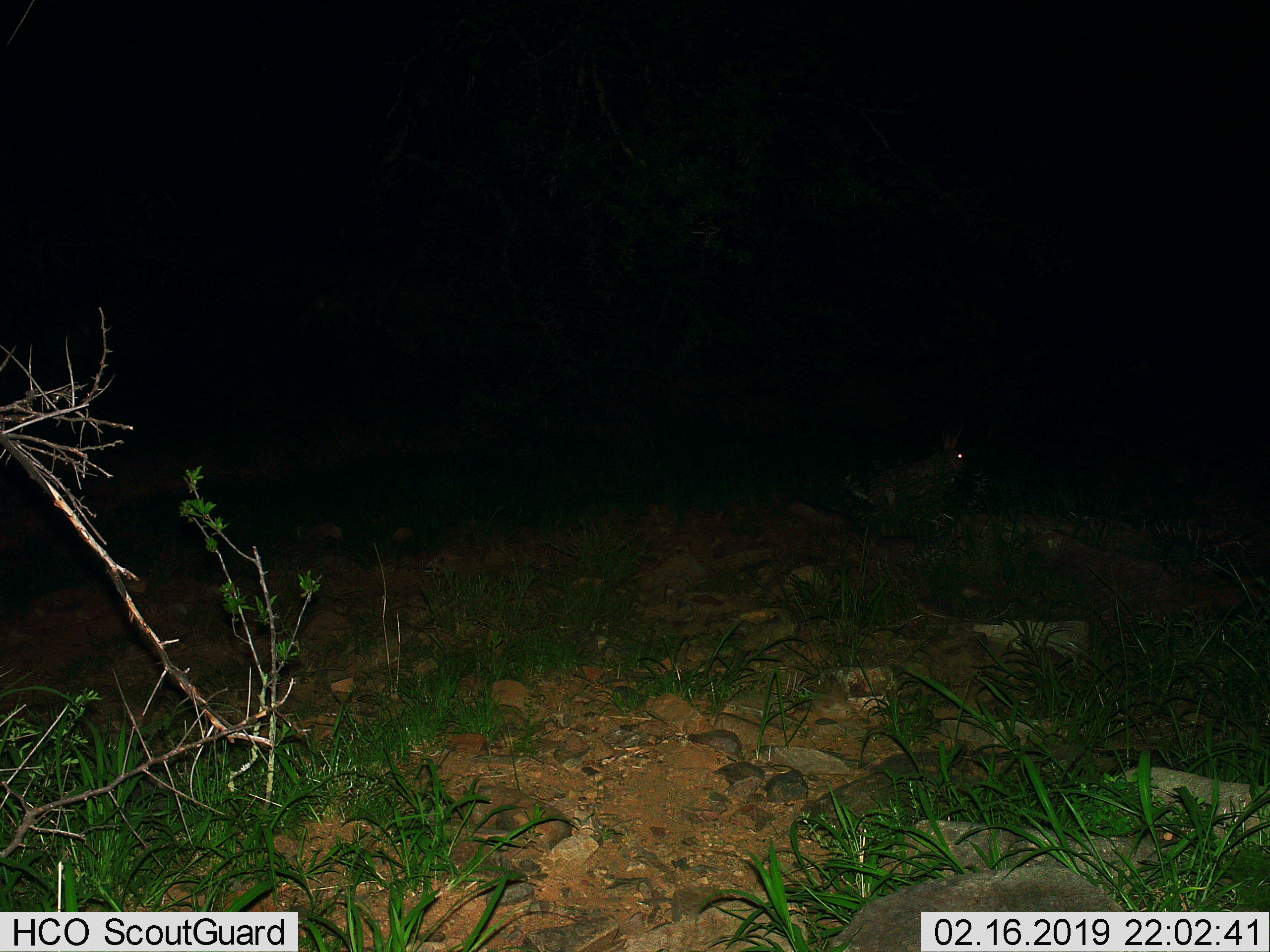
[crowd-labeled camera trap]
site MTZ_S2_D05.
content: unidentified animal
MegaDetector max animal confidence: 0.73